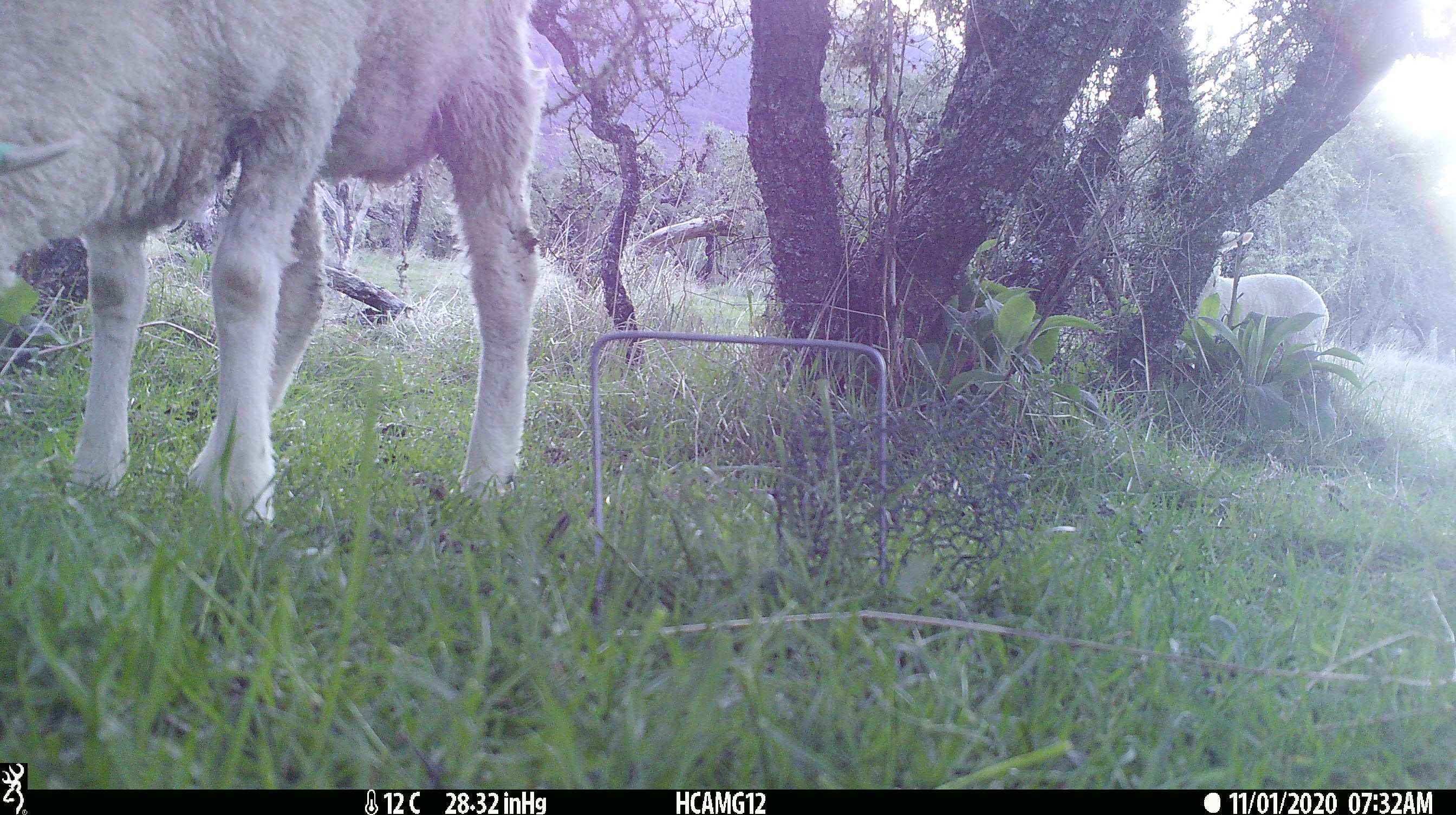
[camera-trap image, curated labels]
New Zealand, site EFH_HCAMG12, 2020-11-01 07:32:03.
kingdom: Animalia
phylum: Chordata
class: Mammalia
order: Artiodactyla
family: Bovidae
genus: Ovis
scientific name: Ovis aries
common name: domestic sheep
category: sheep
Sheep (domestic sheep) (Ovis aries).